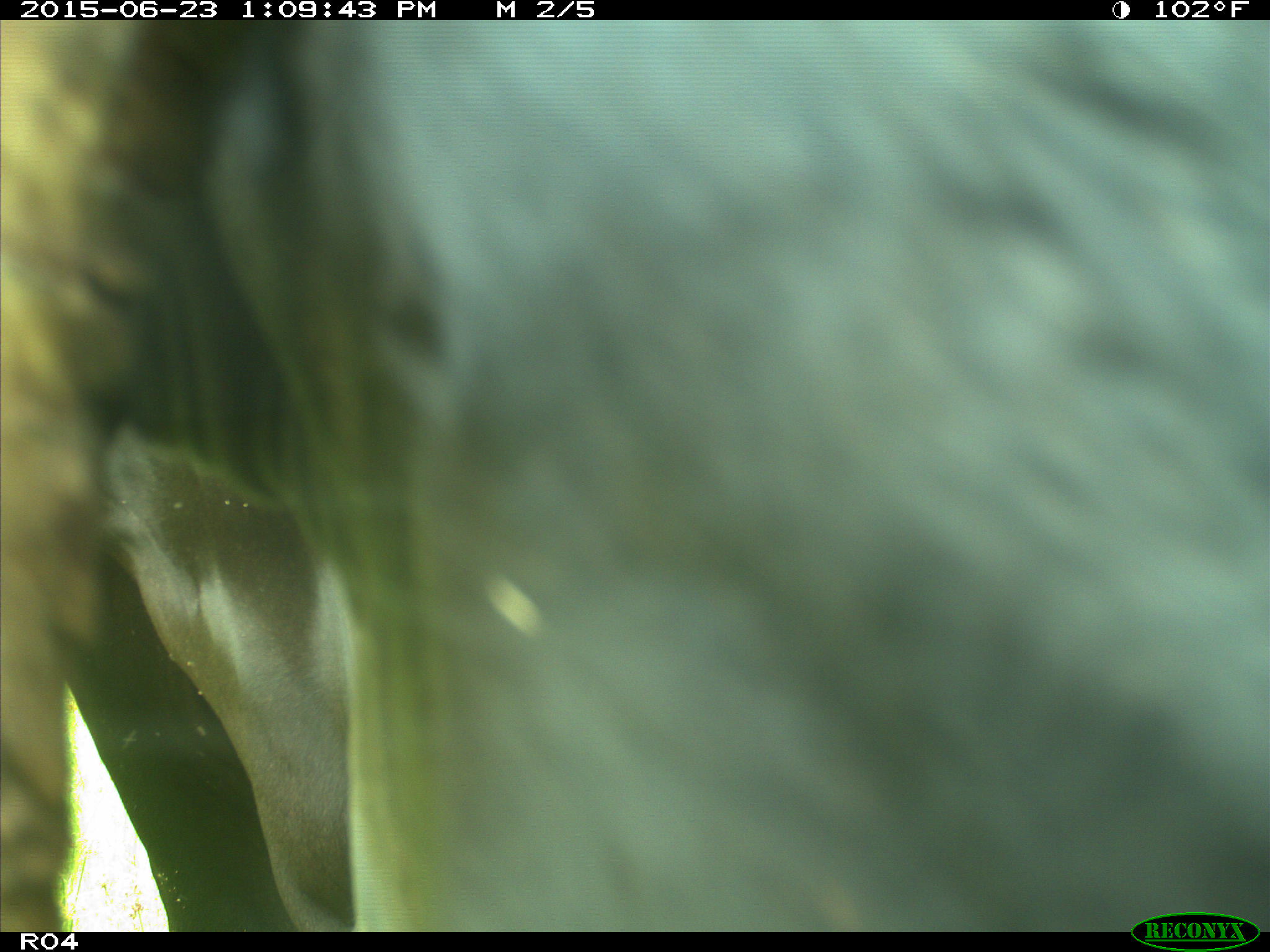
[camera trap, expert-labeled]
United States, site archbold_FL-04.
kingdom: Animalia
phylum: Chordata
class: Mammalia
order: Artiodactyla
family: Bovidae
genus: Bos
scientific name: Bos taurus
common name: domestic cow